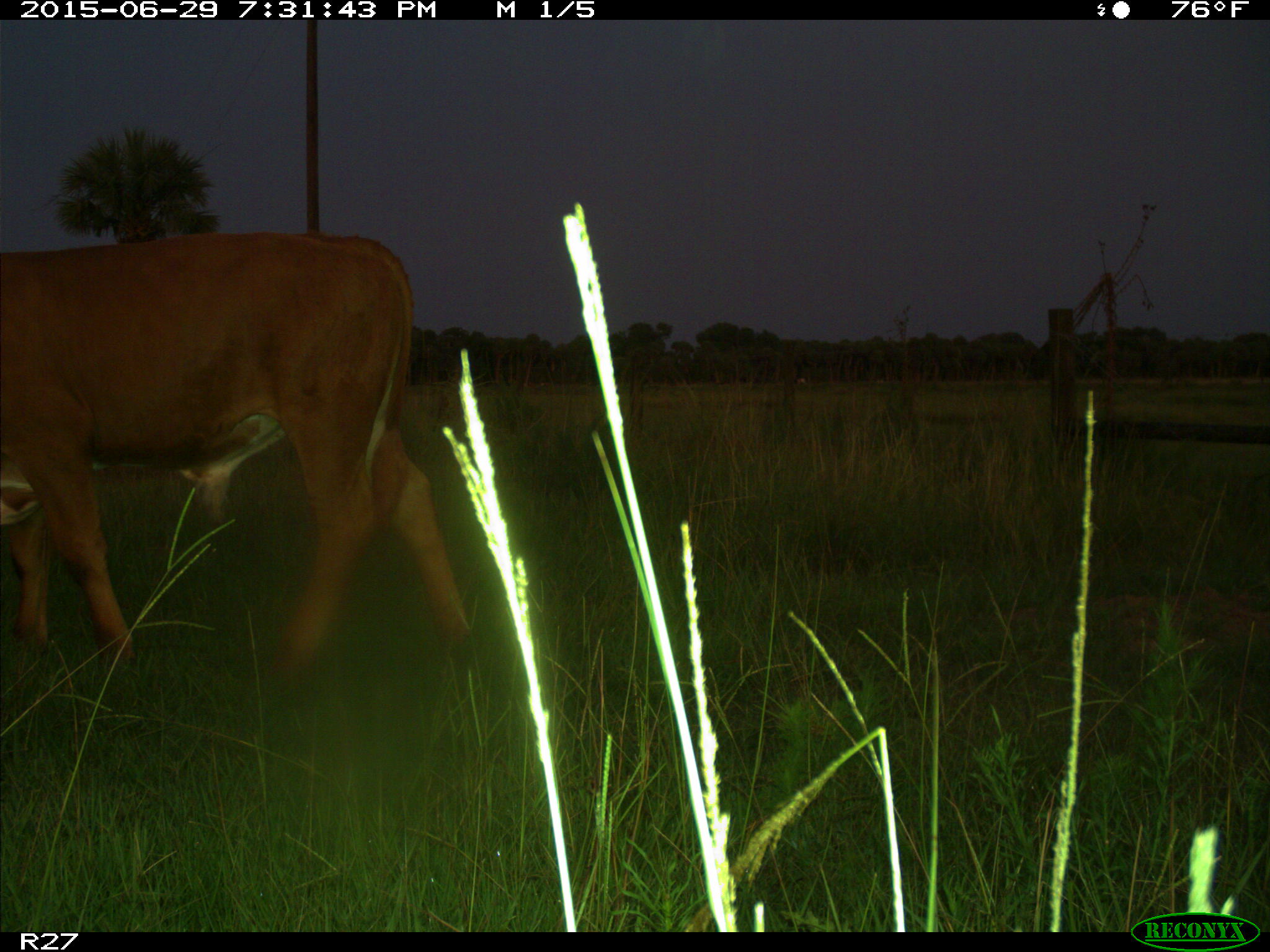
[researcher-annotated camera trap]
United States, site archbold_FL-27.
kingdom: Animalia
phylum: Chordata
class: Mammalia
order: Artiodactyla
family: Bovidae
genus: Bos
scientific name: Bos taurus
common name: domestic cow